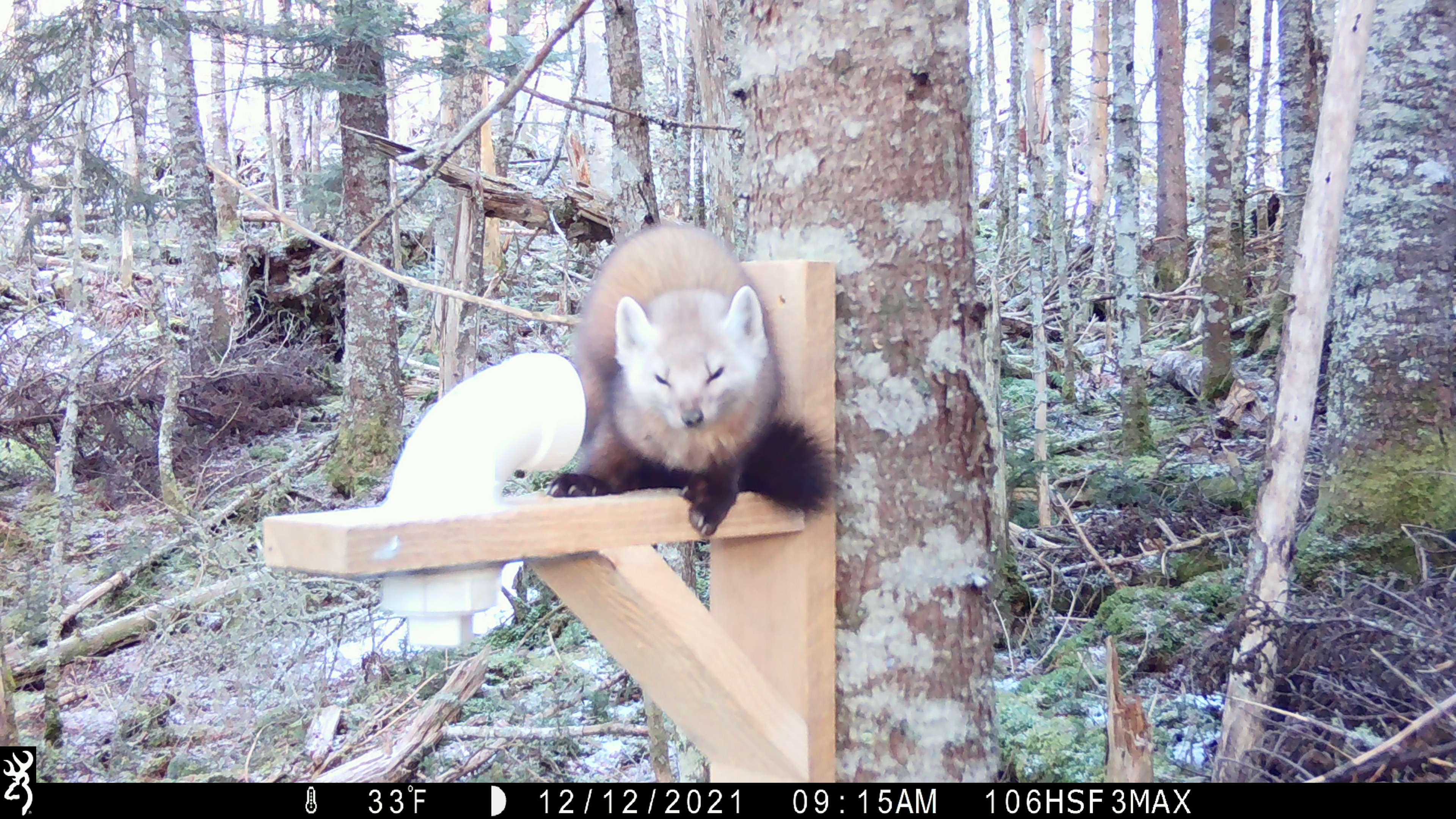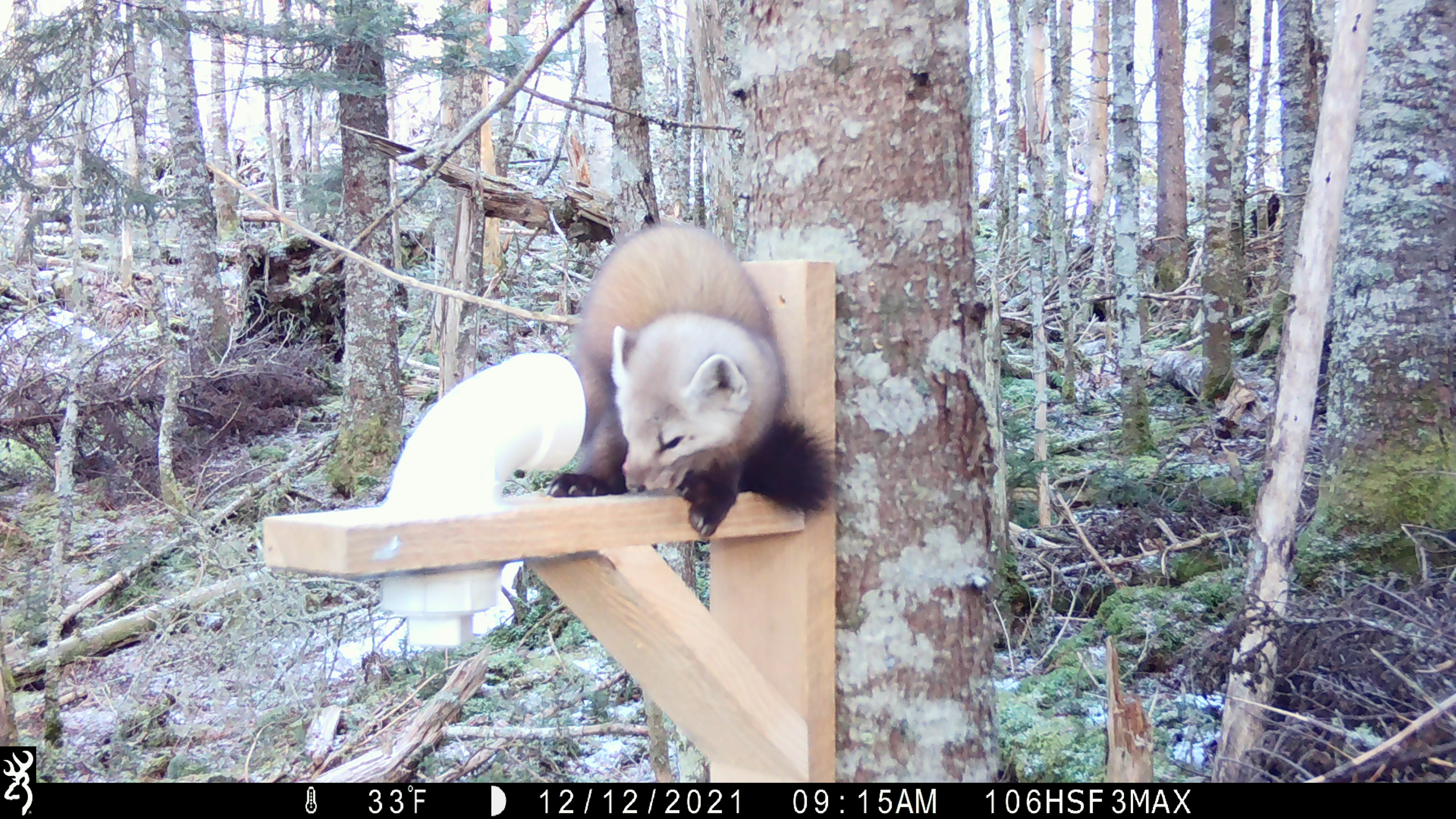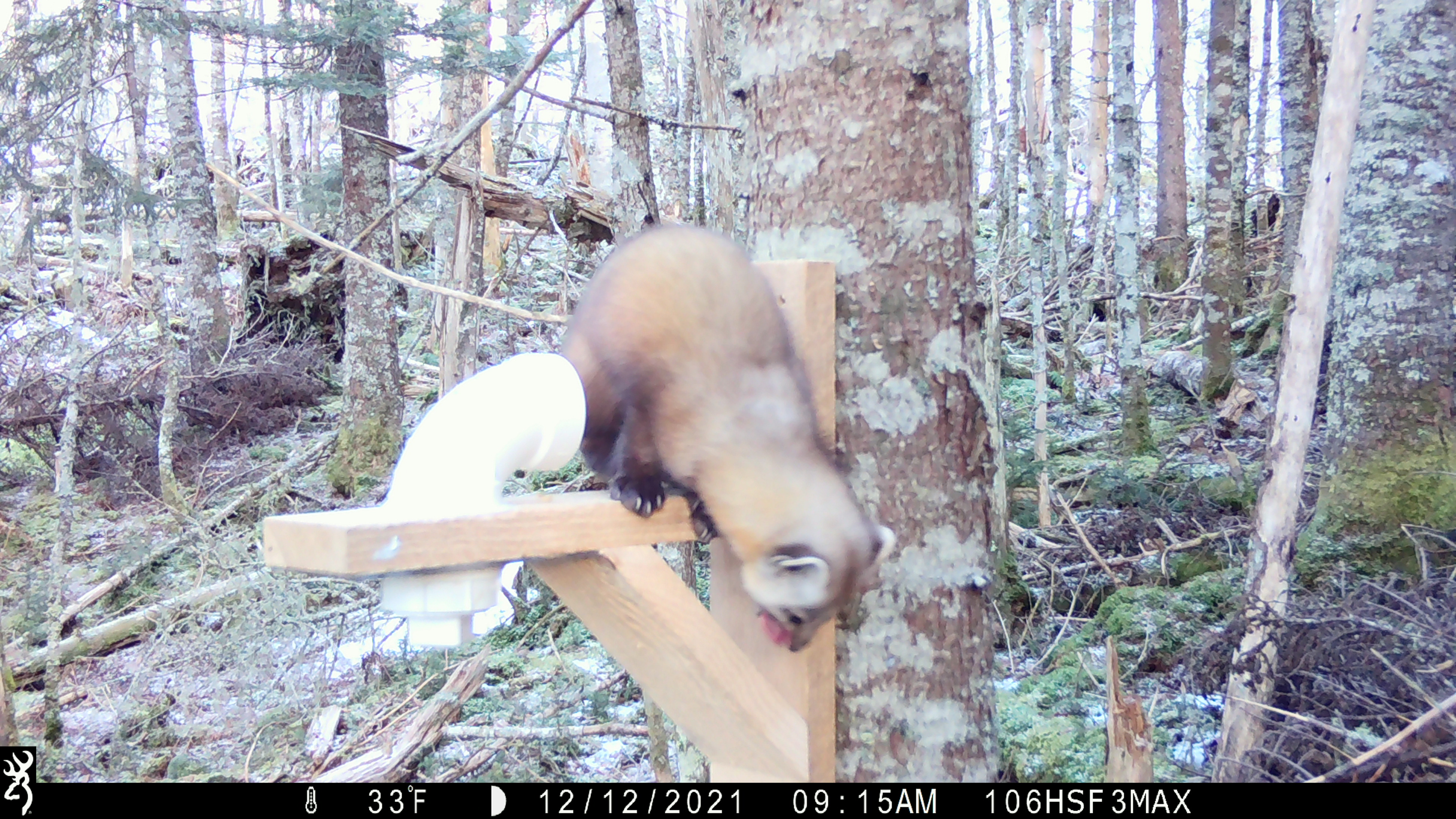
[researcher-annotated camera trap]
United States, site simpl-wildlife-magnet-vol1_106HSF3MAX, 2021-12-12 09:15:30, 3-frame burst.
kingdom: Animalia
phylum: Chordata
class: Mammalia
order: Carnivora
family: Mustelidae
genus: Martes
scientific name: Martes americana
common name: american marten